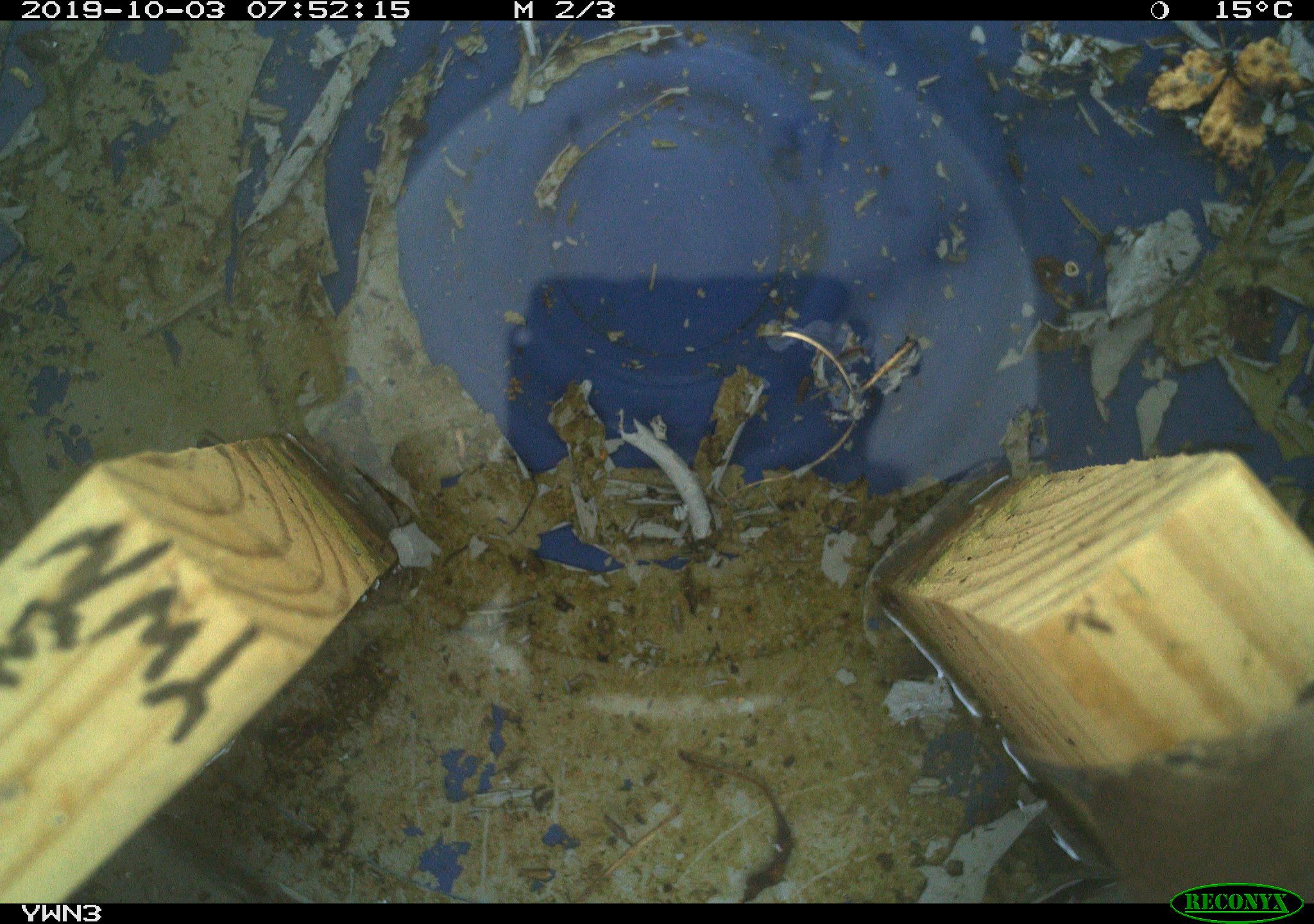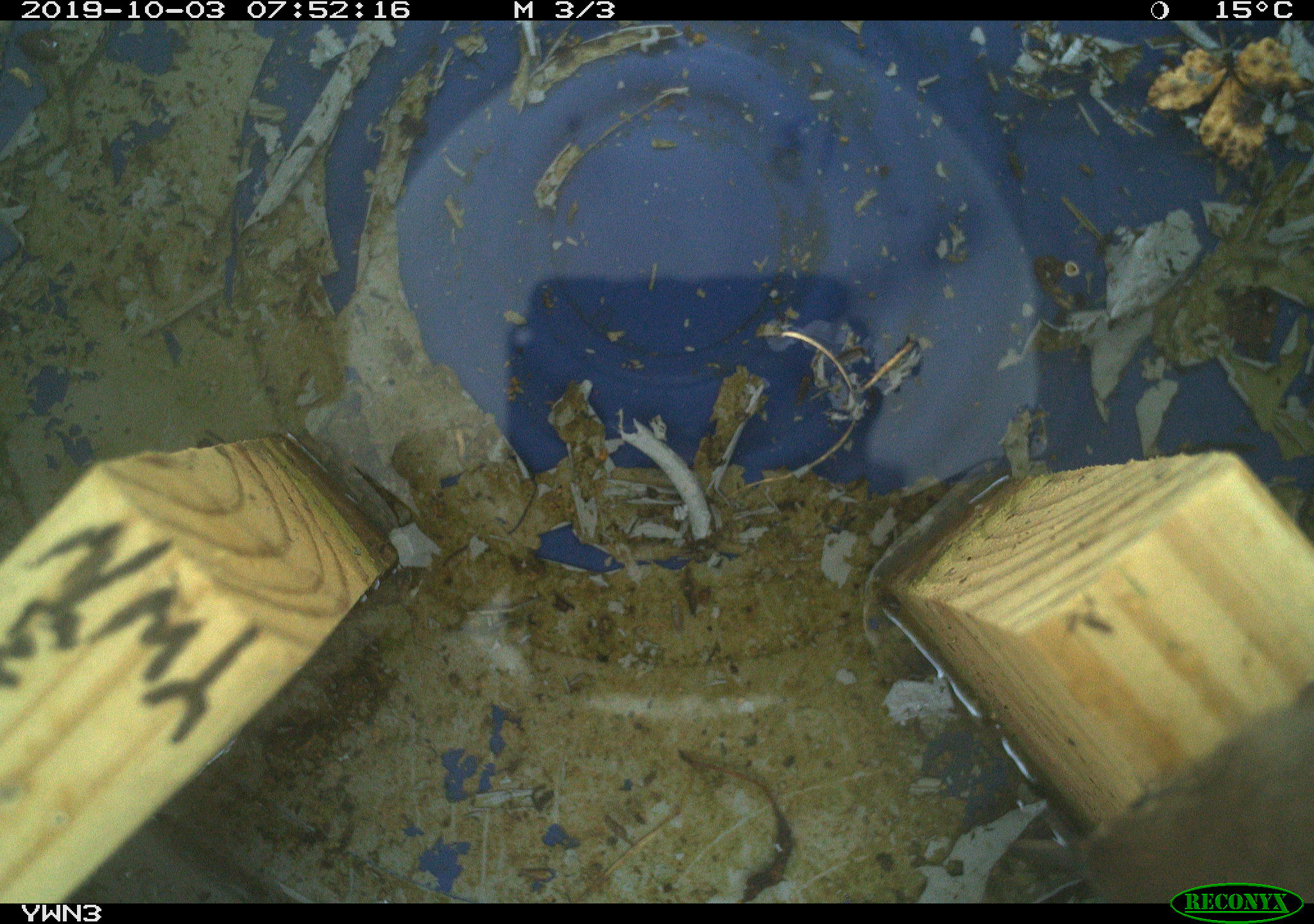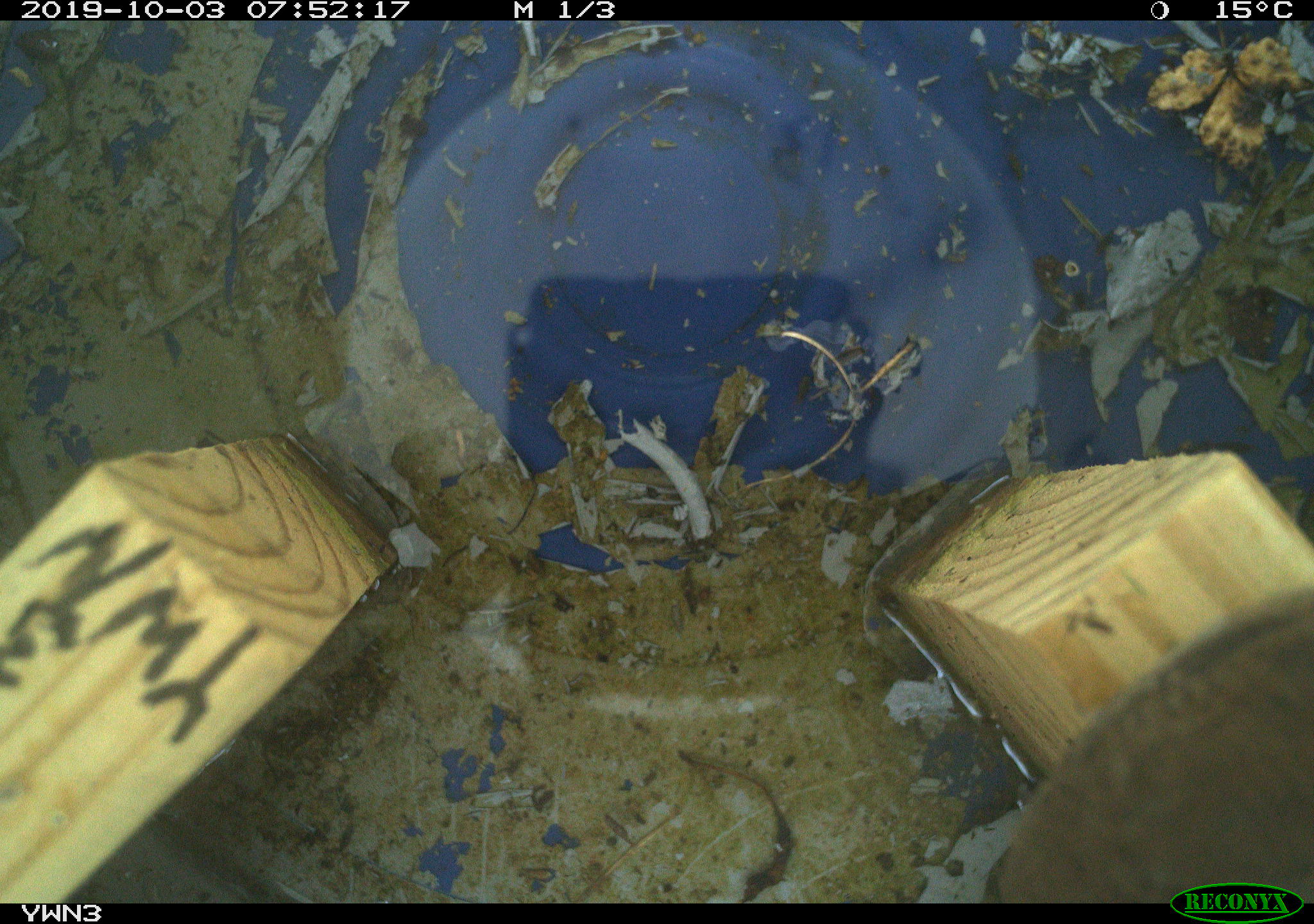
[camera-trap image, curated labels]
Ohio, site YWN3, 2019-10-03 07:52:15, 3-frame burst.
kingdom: Animalia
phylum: Chordata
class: Aves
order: Passeriformes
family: Troglodytidae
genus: Troglodytes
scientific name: Troglodytes aedon aedon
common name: northern house wren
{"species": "northern house wren (Troglodytes aedon aedon)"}